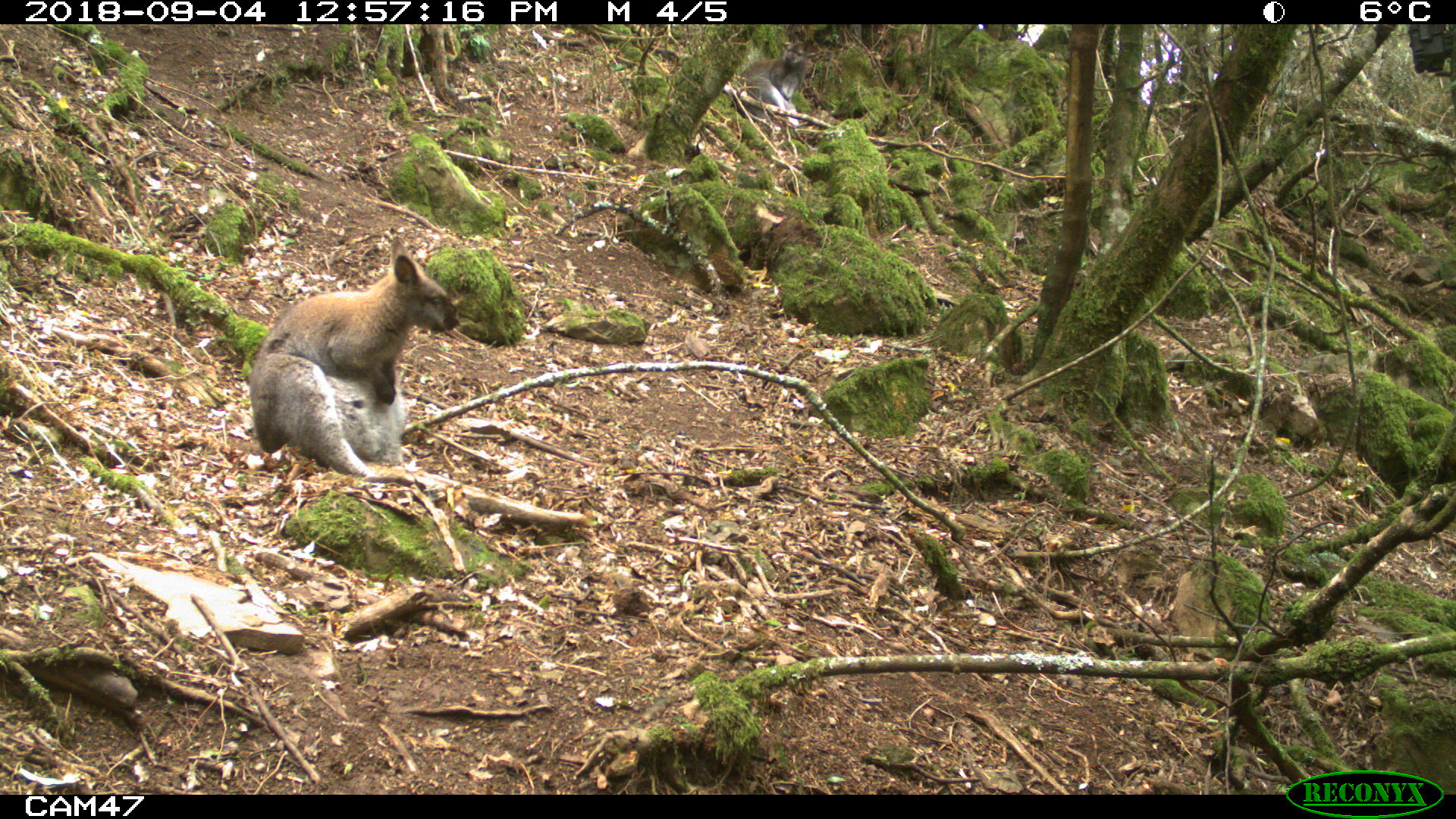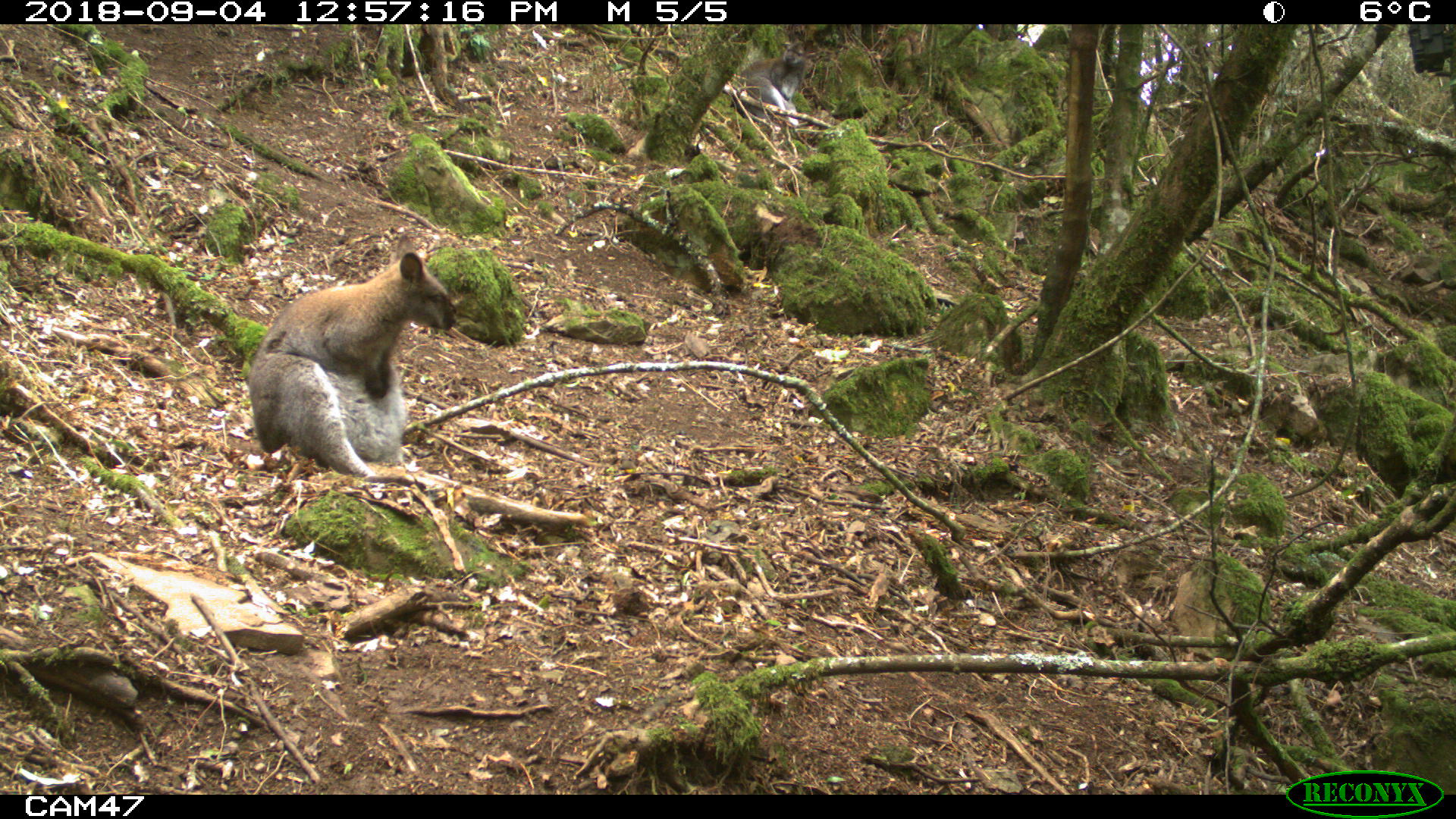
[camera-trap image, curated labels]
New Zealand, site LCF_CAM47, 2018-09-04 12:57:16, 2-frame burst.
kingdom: Animalia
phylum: Chordata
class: Mammalia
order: Diprotodontia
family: Macropodidae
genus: Notamacropus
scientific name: Notamacropus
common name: wallaby